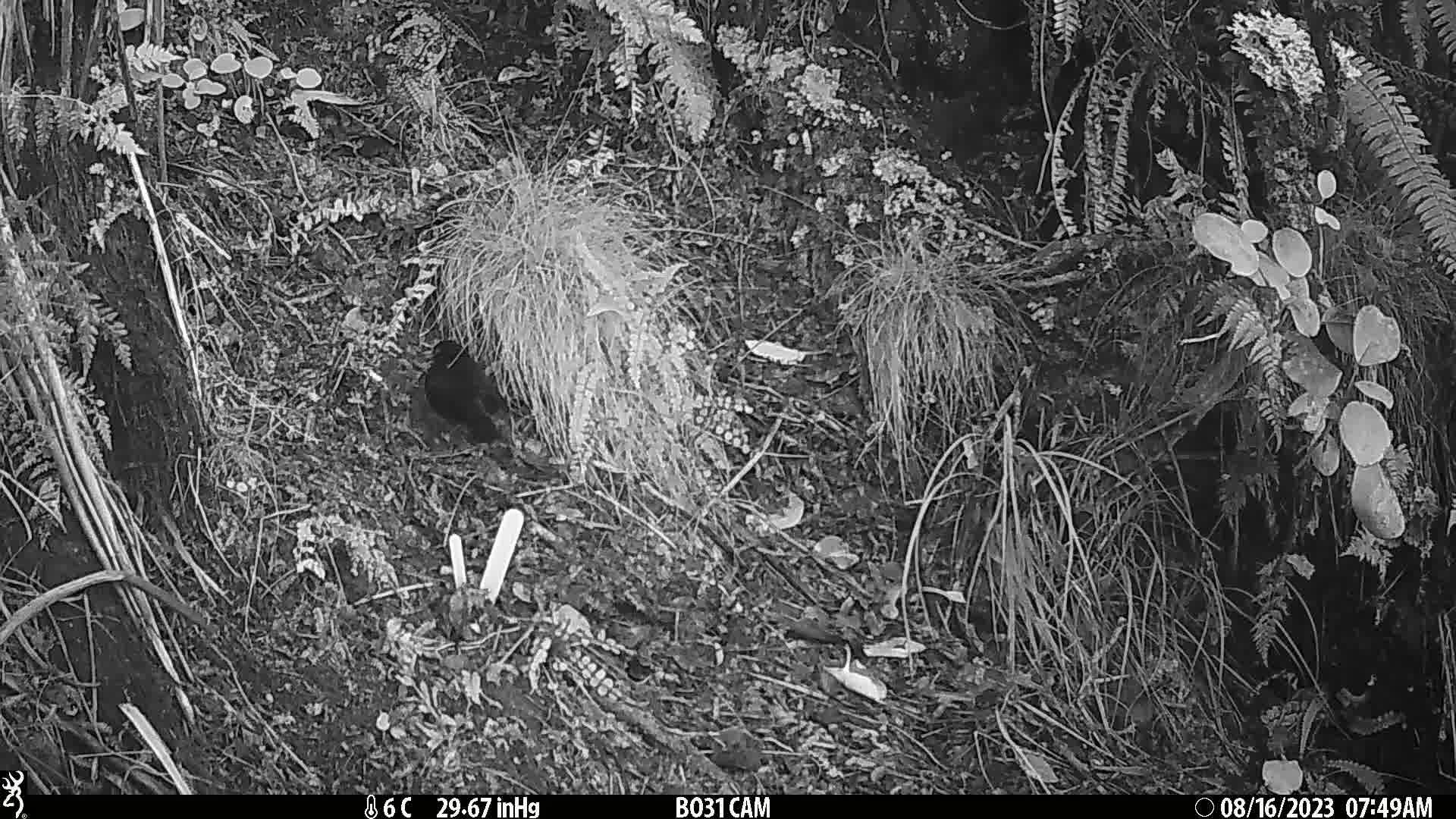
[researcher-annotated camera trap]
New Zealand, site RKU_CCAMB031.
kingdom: Animalia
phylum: Chordata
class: Aves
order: Passeriformes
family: Turdidae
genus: Turdus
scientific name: Turdus merula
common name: eurasian blackbird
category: blackbird